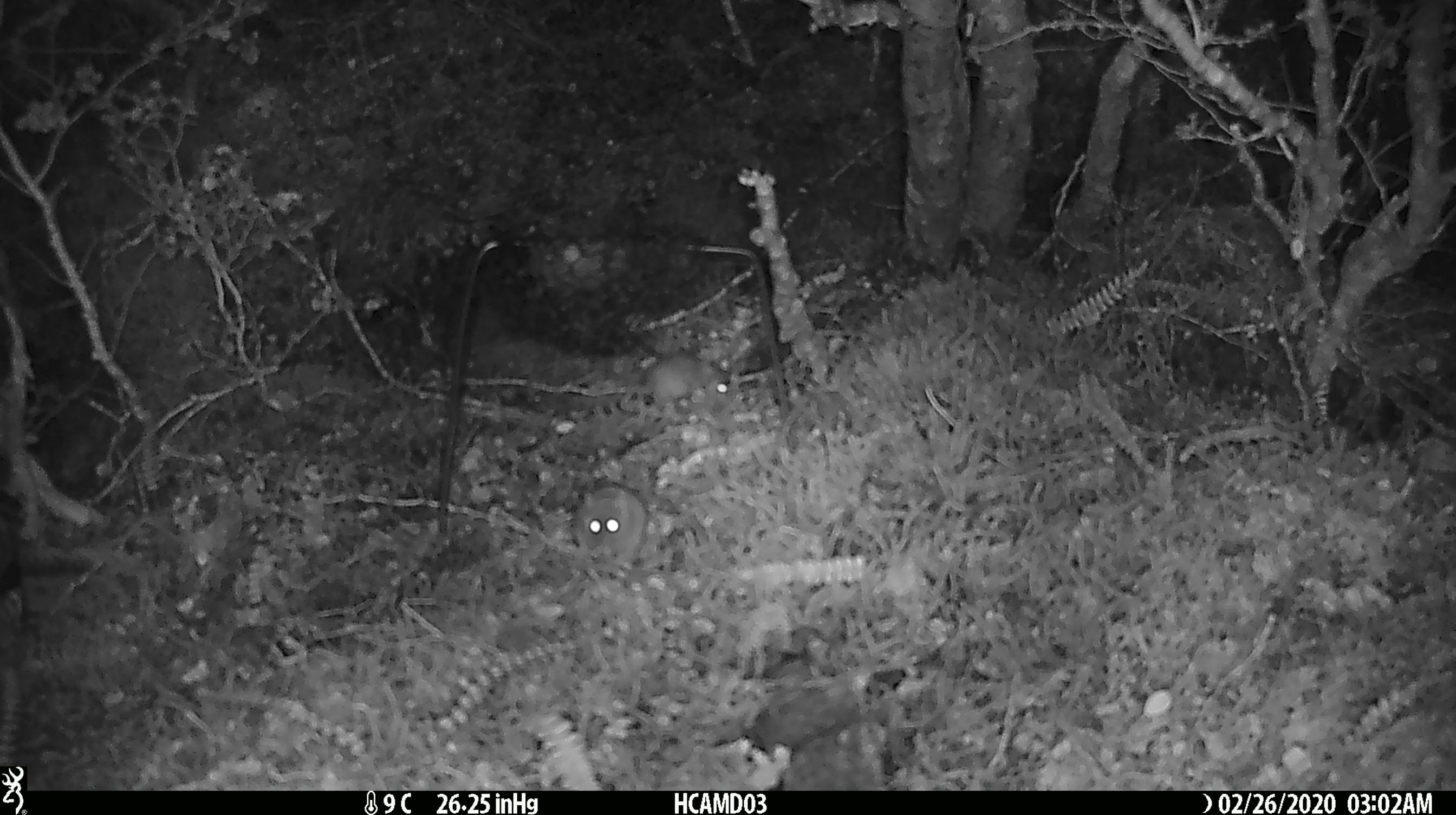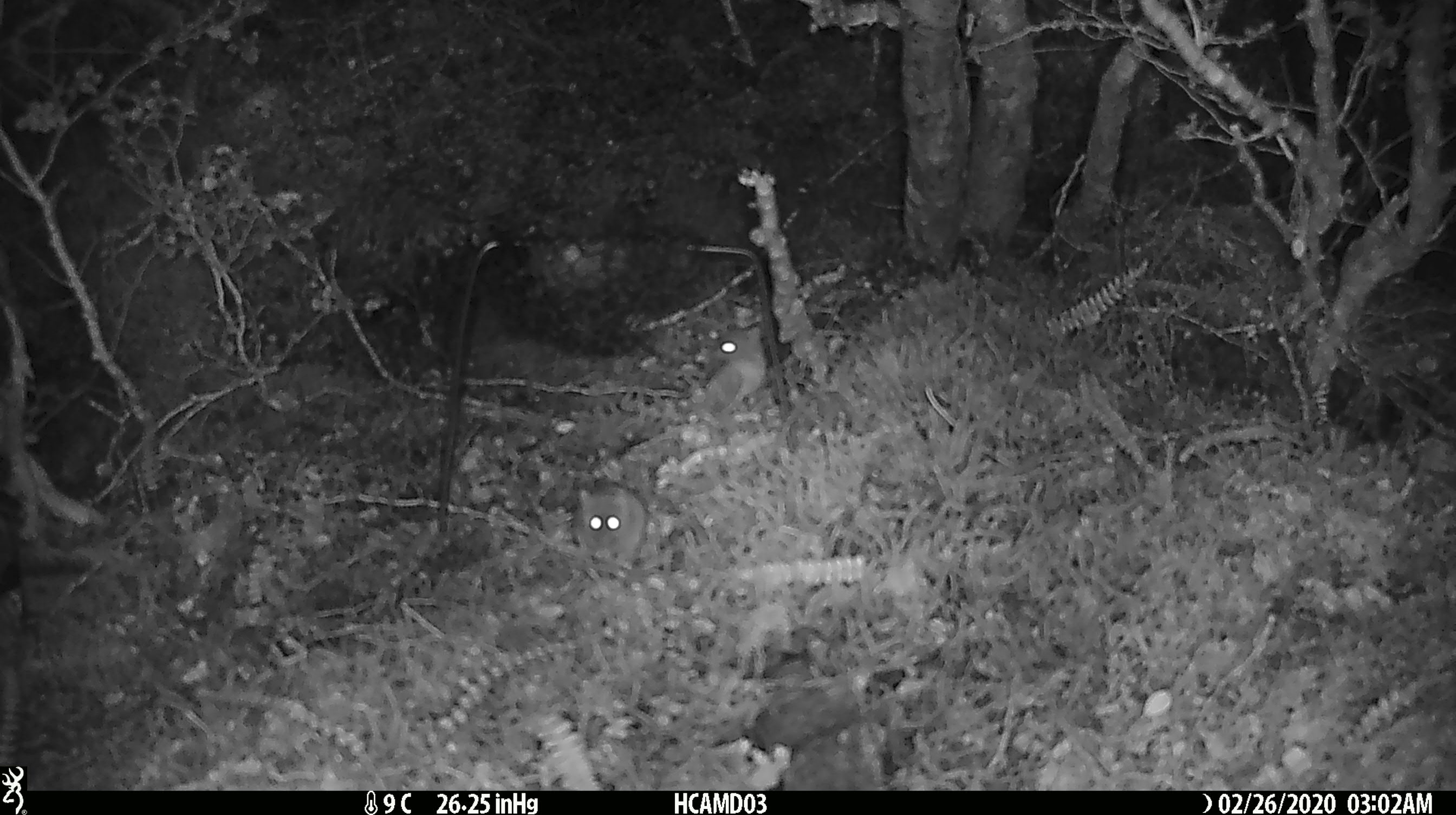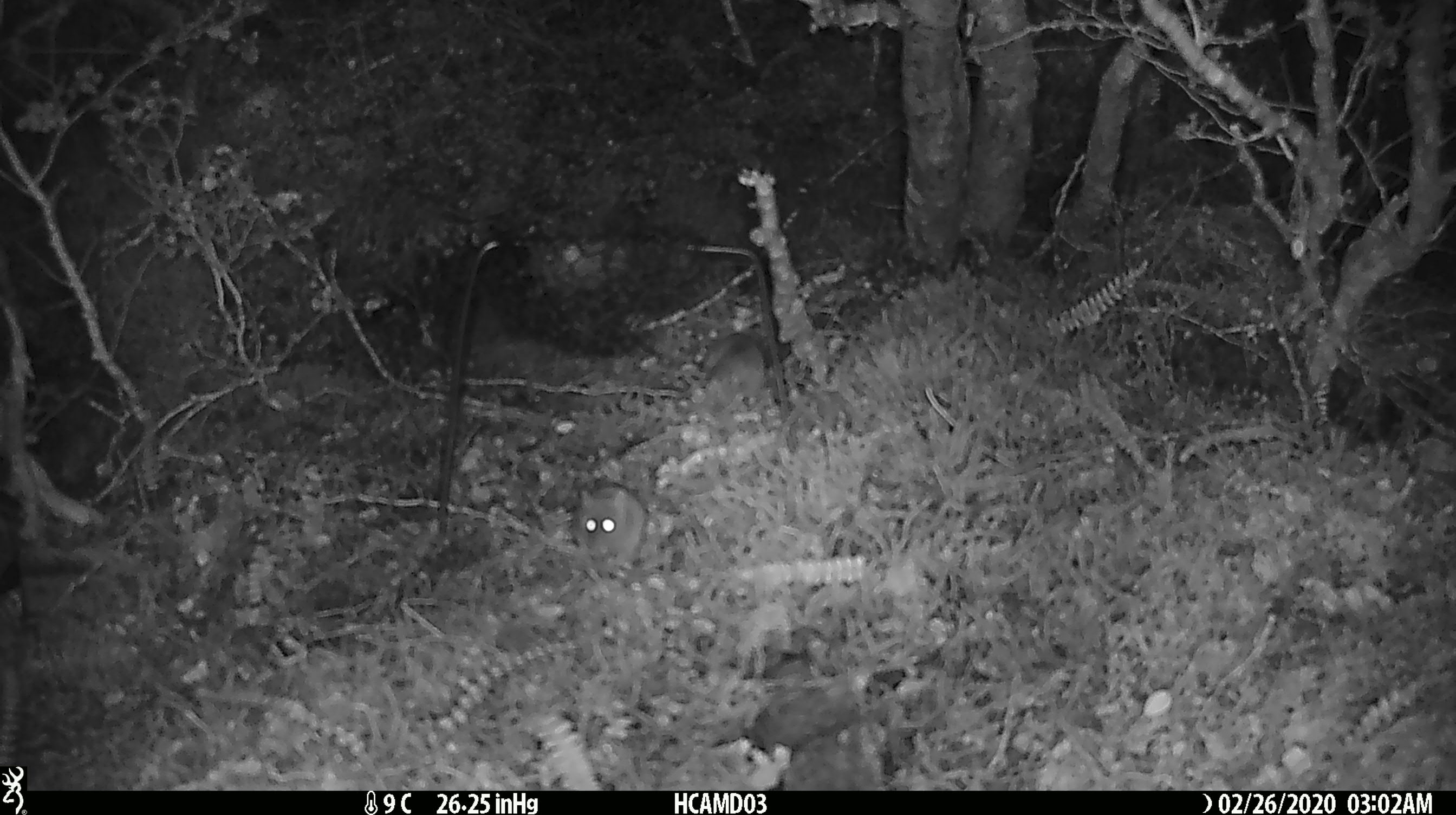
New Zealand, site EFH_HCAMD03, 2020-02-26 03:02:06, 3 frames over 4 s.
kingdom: Animalia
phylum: Chordata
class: Mammalia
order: Rodentia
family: Muridae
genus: Mus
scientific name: Mus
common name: mouse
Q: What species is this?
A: Mouse (Mus).